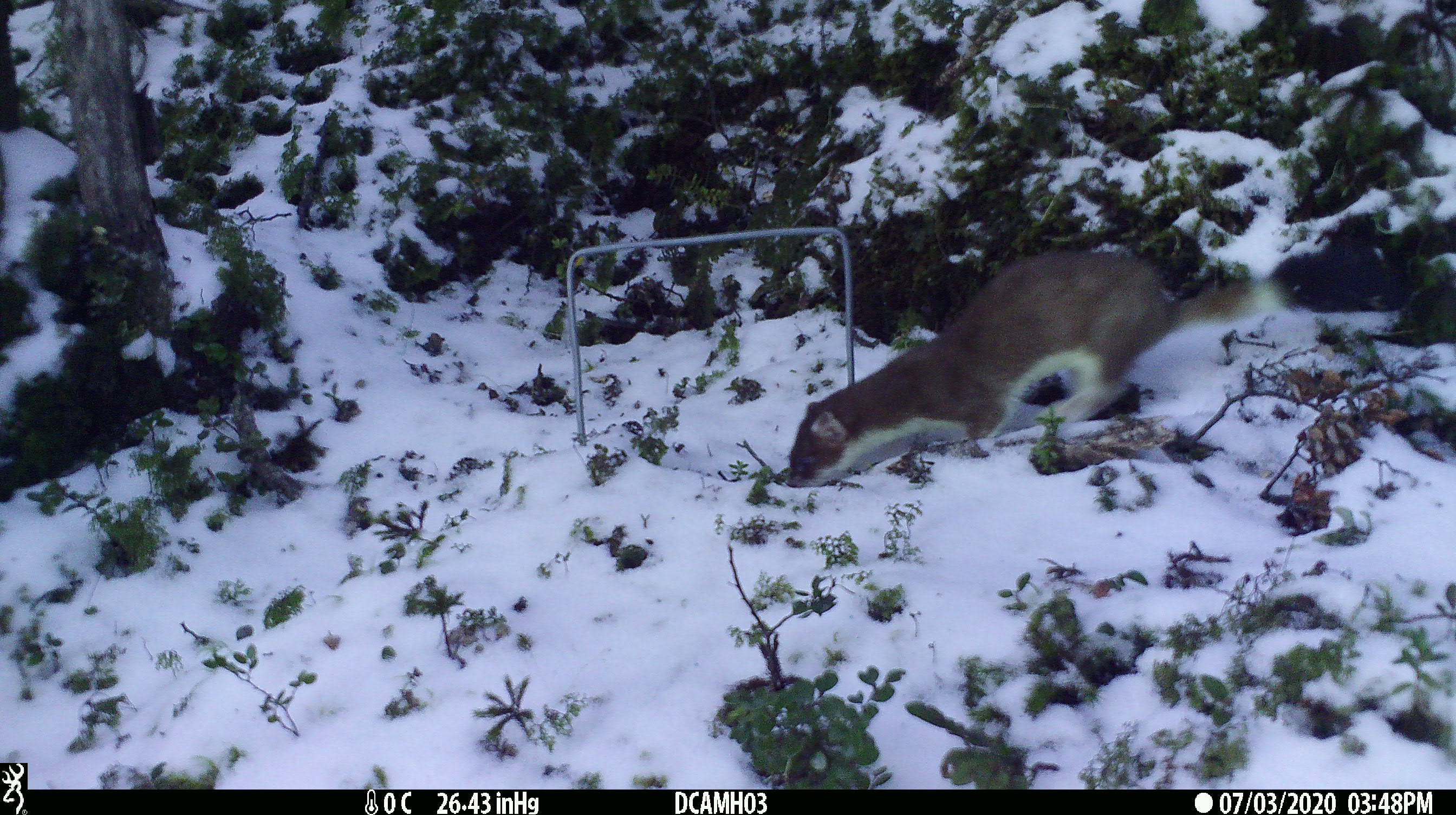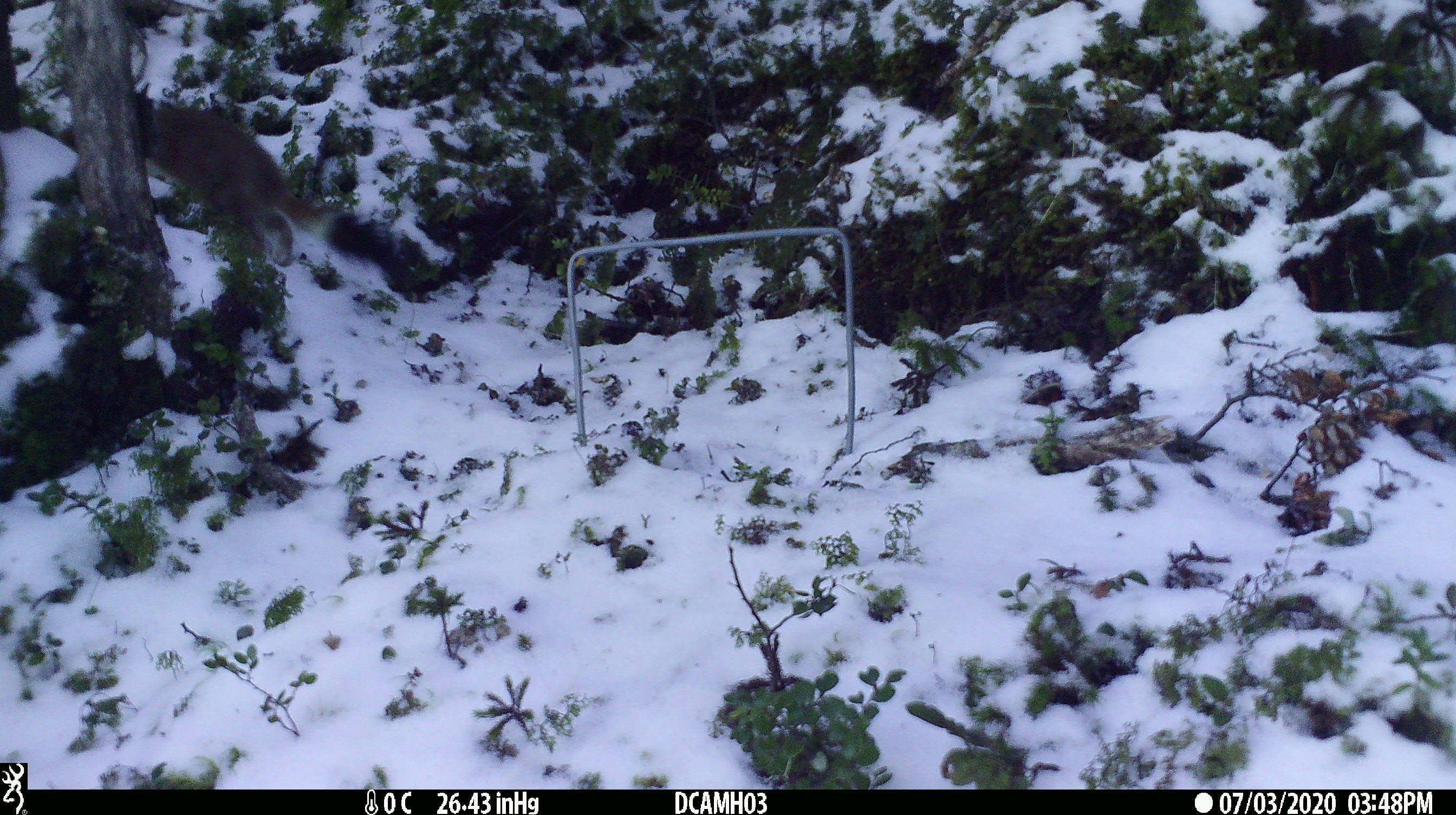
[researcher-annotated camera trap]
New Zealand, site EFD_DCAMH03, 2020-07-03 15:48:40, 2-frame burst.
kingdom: Animalia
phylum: Chordata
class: Mammalia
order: Carnivora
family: Mustelidae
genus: Mustela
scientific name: Mustela erminea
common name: stoat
Stoat (Mustela erminea).